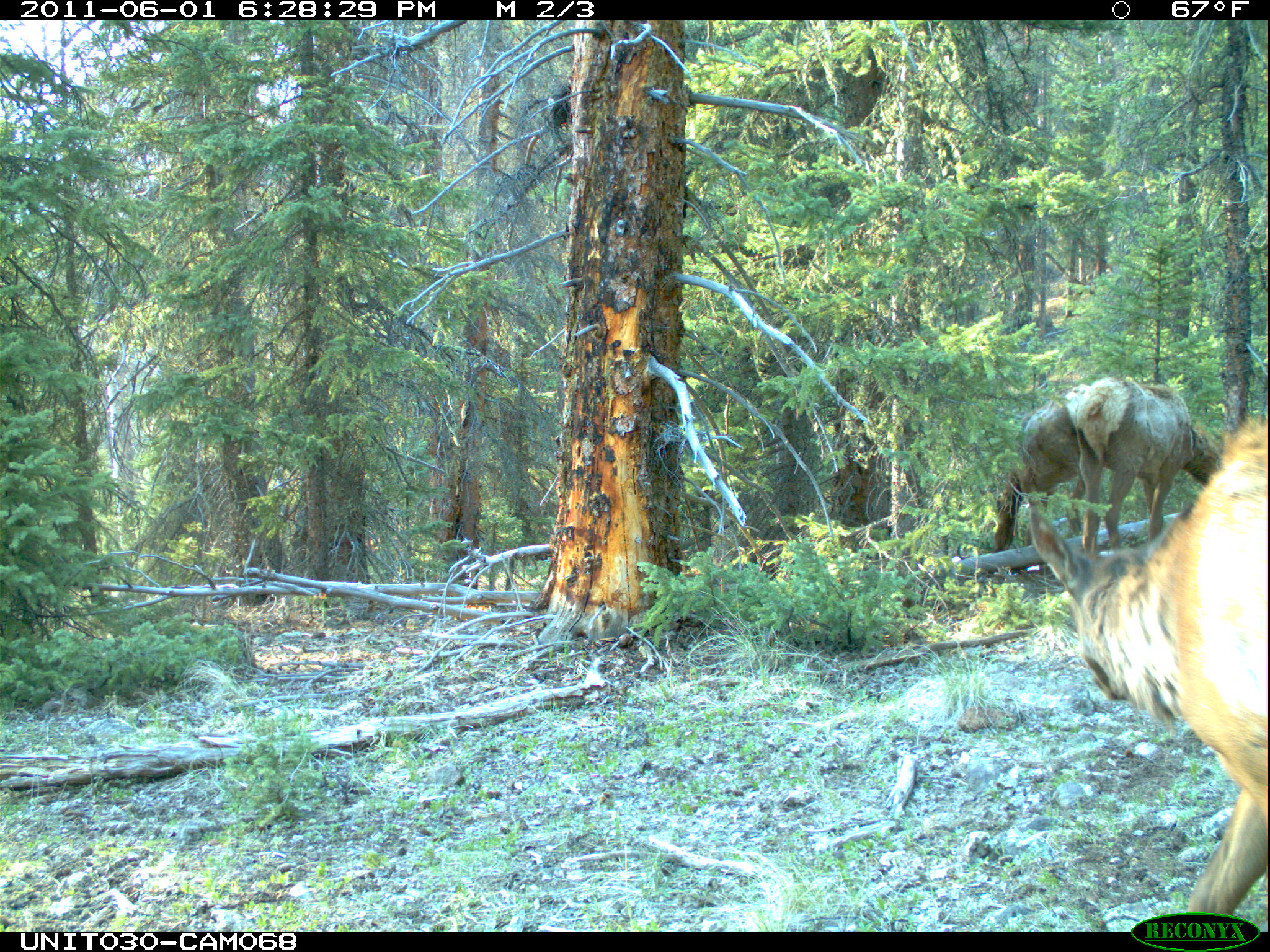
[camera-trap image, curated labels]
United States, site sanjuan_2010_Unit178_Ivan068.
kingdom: Animalia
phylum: Chordata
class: Mammalia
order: Artiodactyla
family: Cervidae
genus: Cervus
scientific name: Cervus elaphus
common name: red deer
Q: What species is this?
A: Cervus elaphus (red deer).